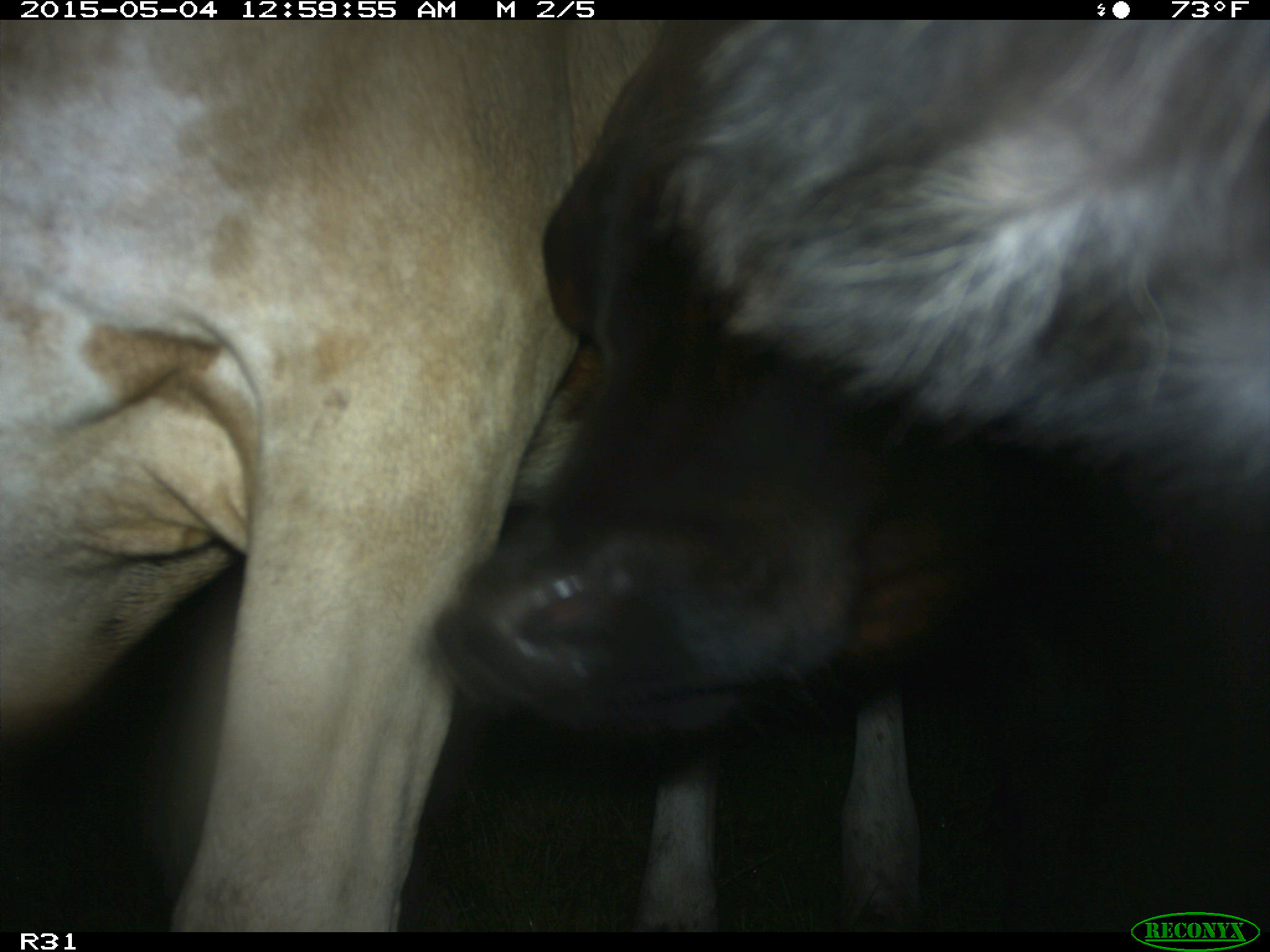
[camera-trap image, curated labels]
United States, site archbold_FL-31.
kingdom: Animalia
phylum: Chordata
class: Mammalia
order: Artiodactyla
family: Bovidae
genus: Bos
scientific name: Bos taurus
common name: domestic cow